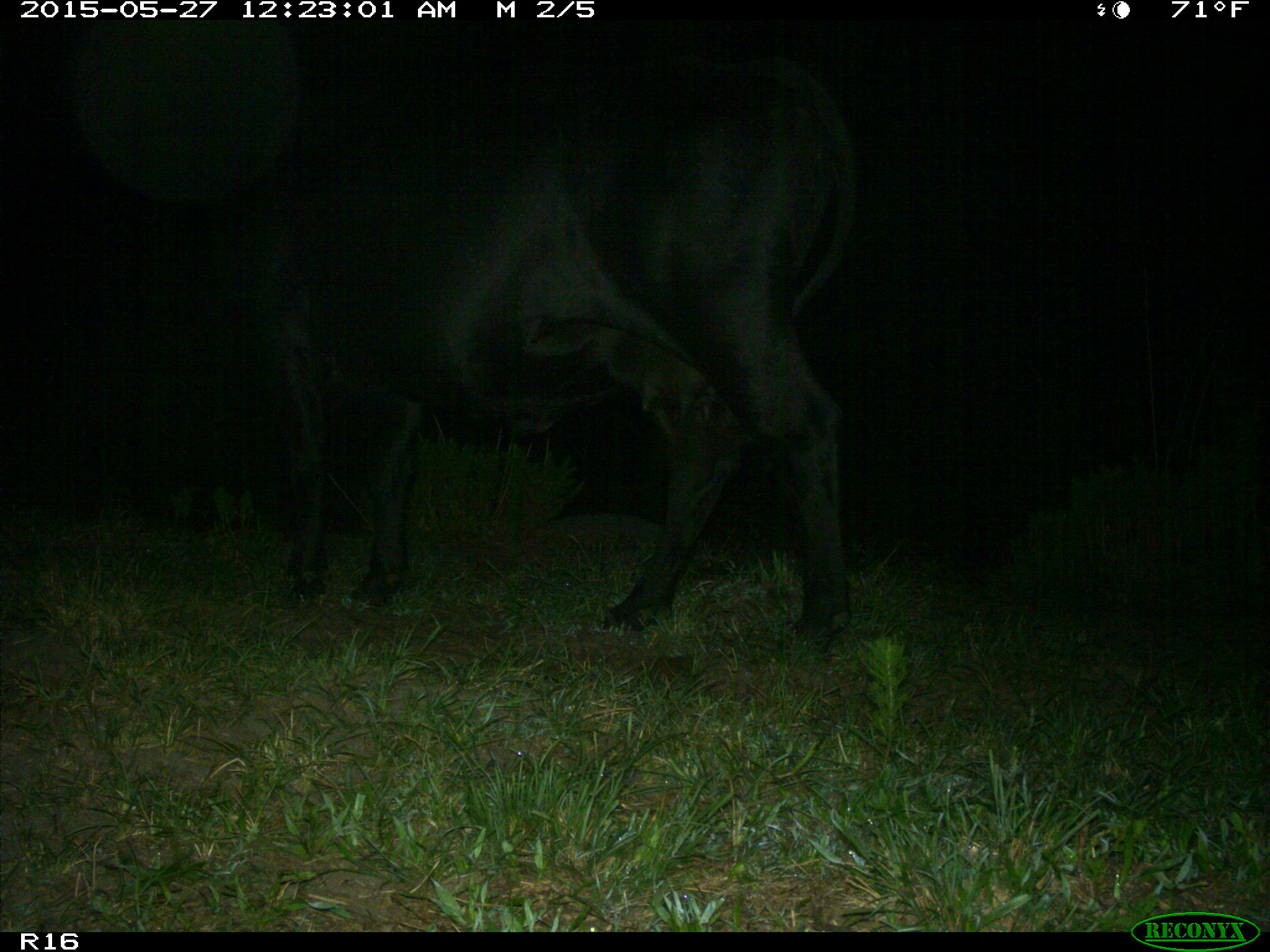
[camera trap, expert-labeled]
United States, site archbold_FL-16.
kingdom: Animalia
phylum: Chordata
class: Mammalia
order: Artiodactyla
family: Bovidae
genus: Bos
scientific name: Bos taurus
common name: domestic cow